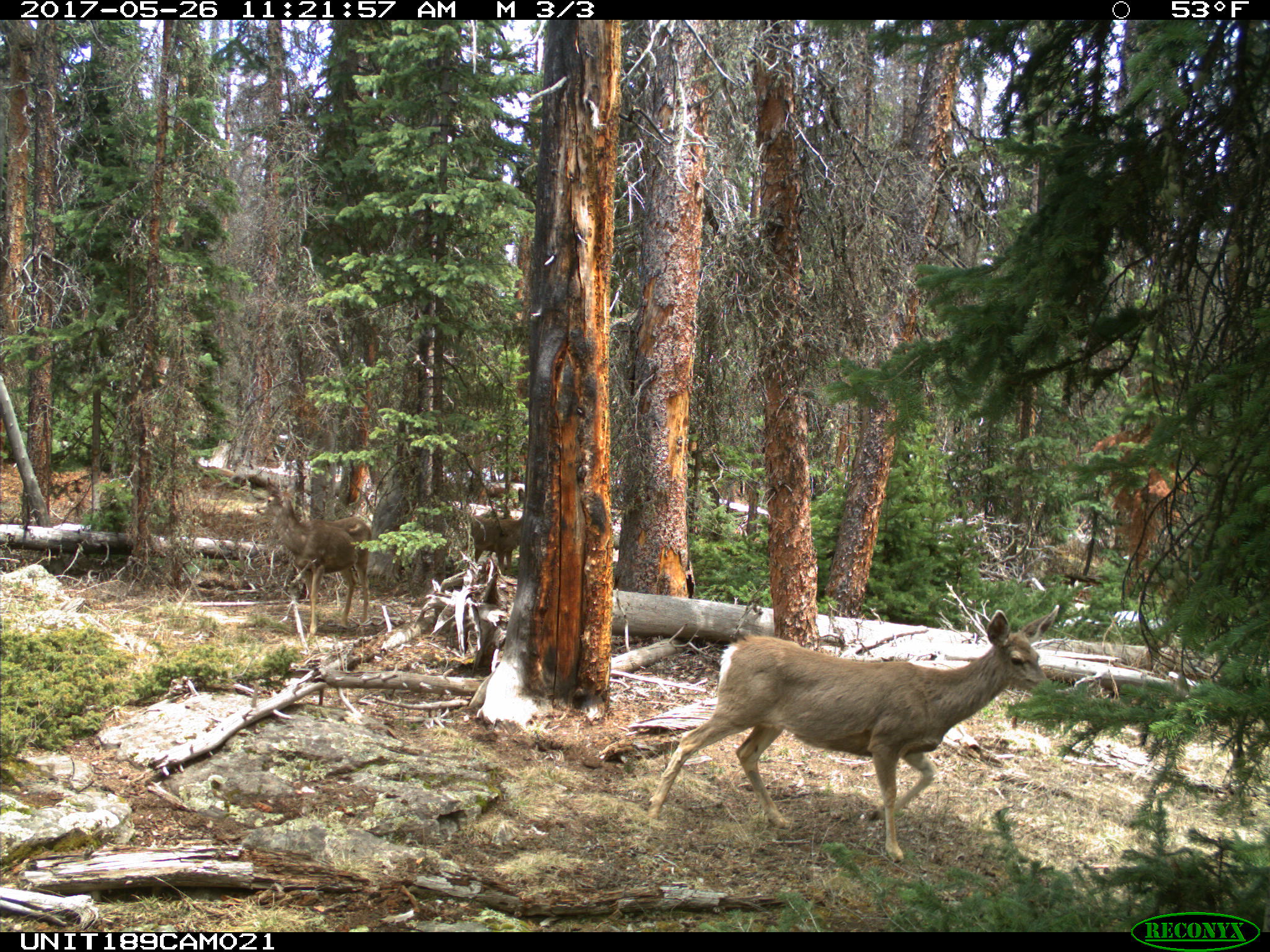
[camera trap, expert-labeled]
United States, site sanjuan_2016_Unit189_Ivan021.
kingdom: Animalia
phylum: Chordata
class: Mammalia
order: Artiodactyla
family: Cervidae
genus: Odocoileus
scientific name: Odocoileus hemionus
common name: mule deer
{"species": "Odocoileus hemionus (mule deer)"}